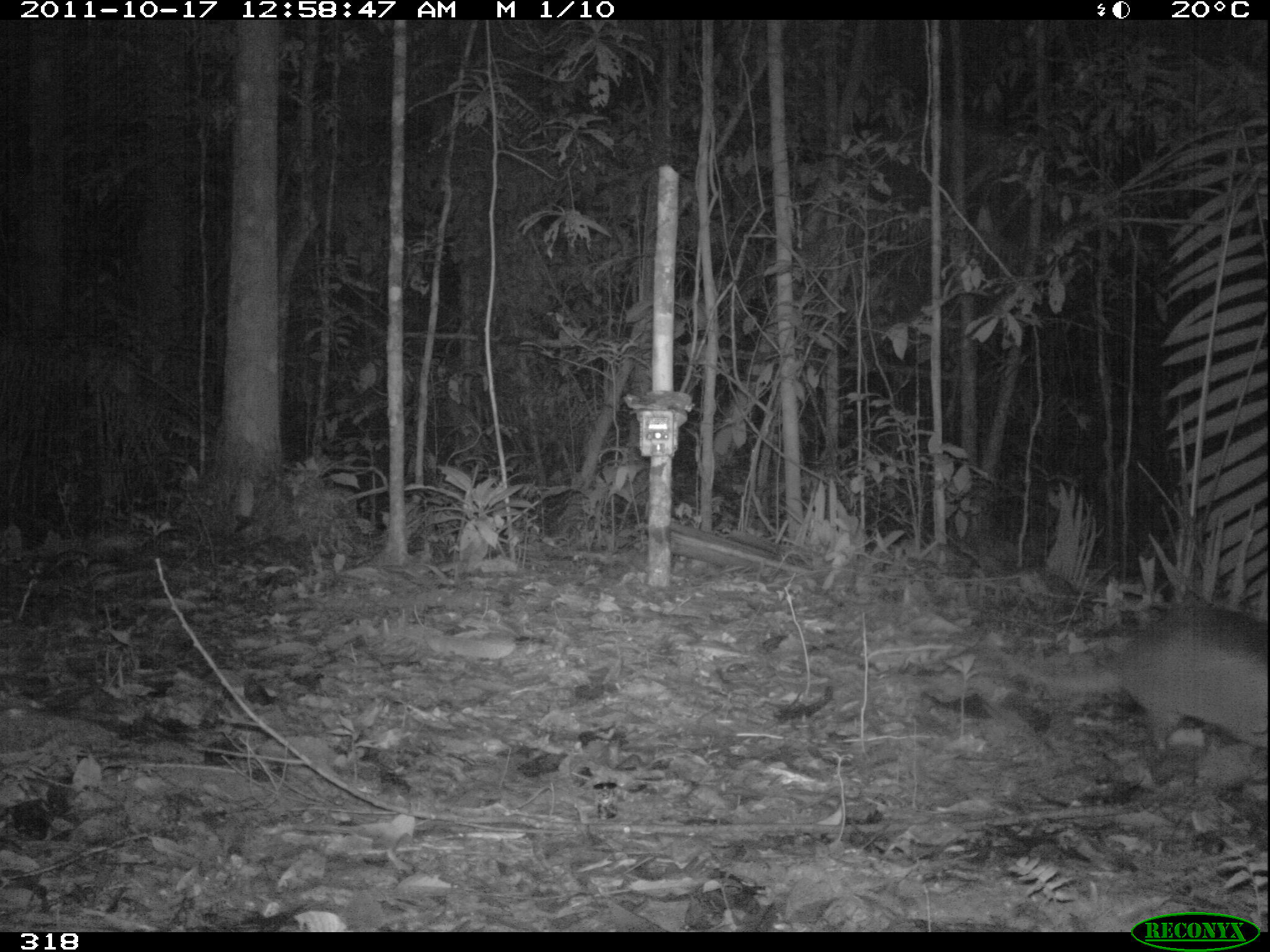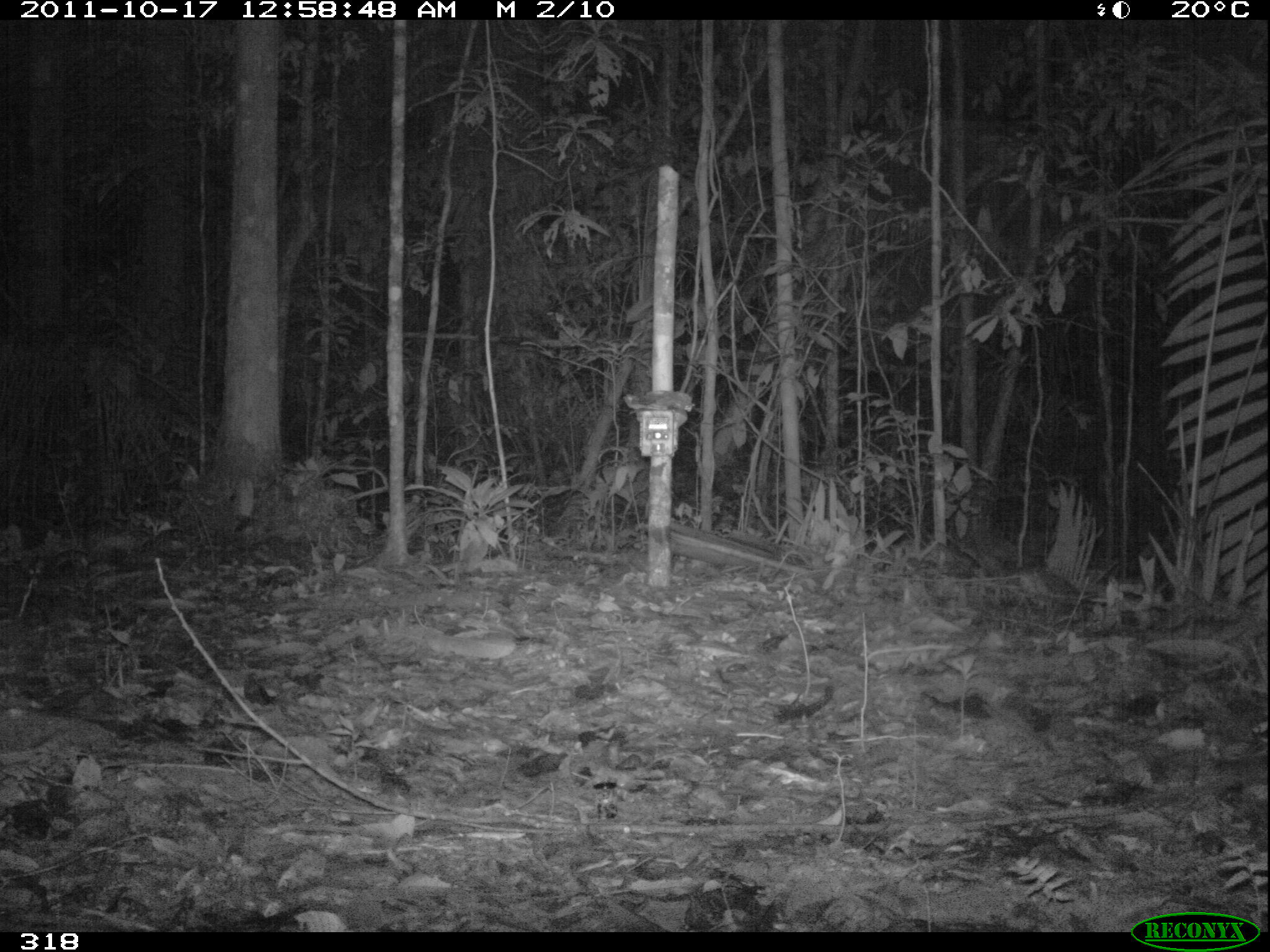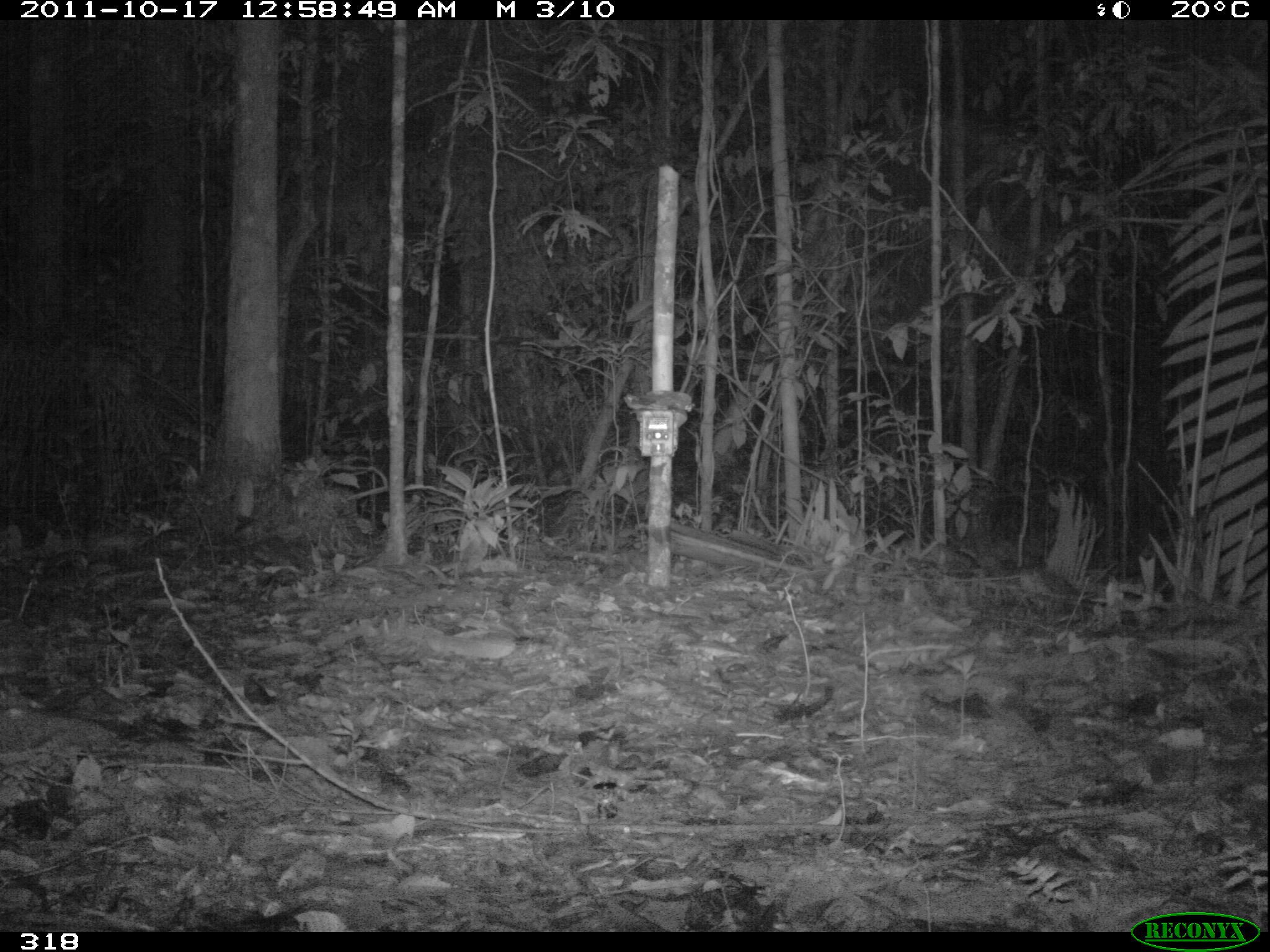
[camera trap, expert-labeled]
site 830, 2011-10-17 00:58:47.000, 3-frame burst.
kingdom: Animalia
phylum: Chordata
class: Mammalia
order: Cingulata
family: Dasypodidae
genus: Dasypus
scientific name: Dasypus novemcinctus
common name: nine-banded armadillo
Dasypus novemcinctus (nine-banded armadillo).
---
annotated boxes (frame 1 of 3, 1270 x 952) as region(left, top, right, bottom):
dasypus novemcinctus: region(988, 603, 1270, 750)